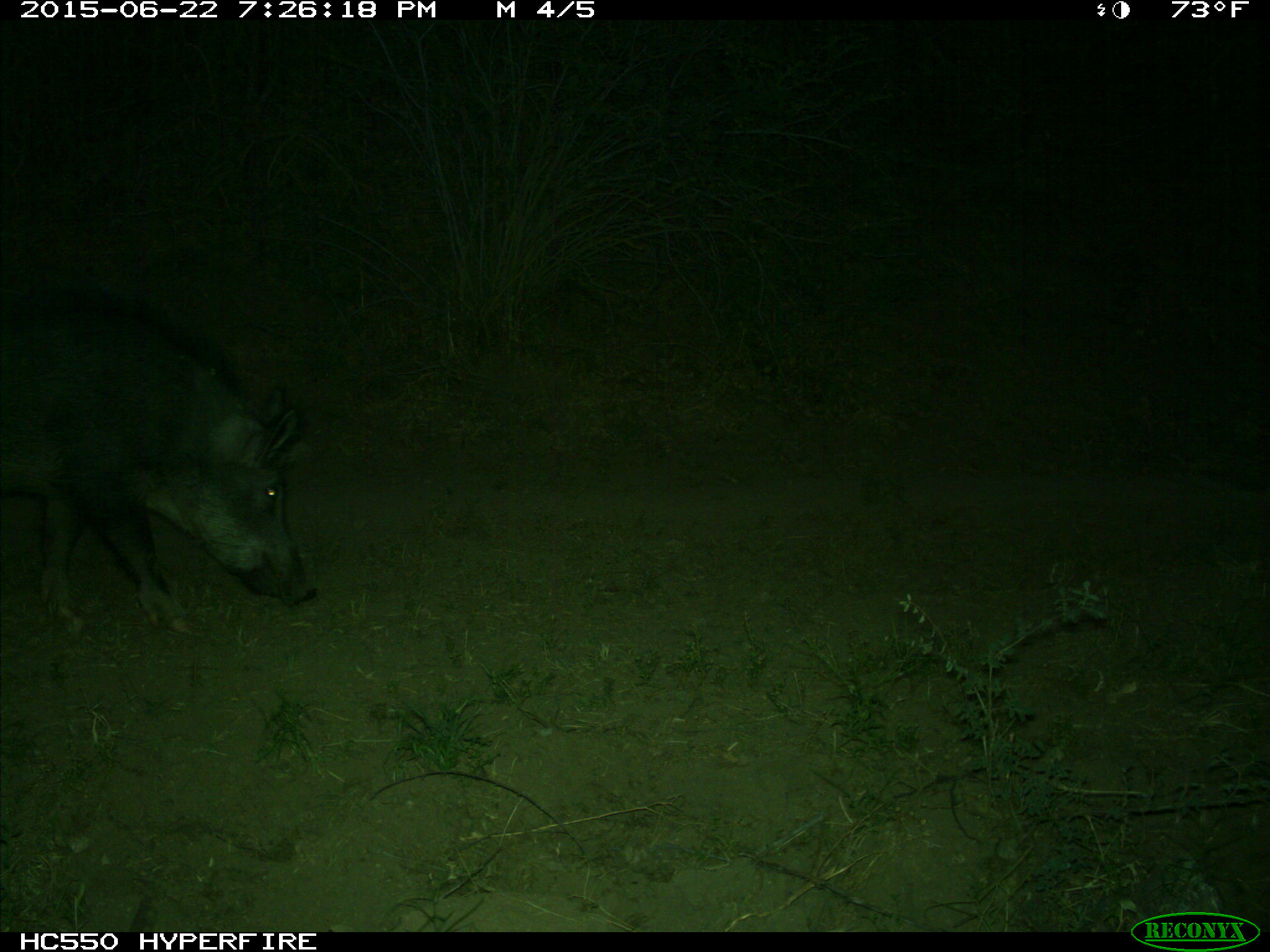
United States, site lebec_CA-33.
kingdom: Animalia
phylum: Chordata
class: Mammalia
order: Artiodactyla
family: Suidae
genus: Sus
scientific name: Sus scrofa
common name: wild boar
Sus scrofa (wild boar).